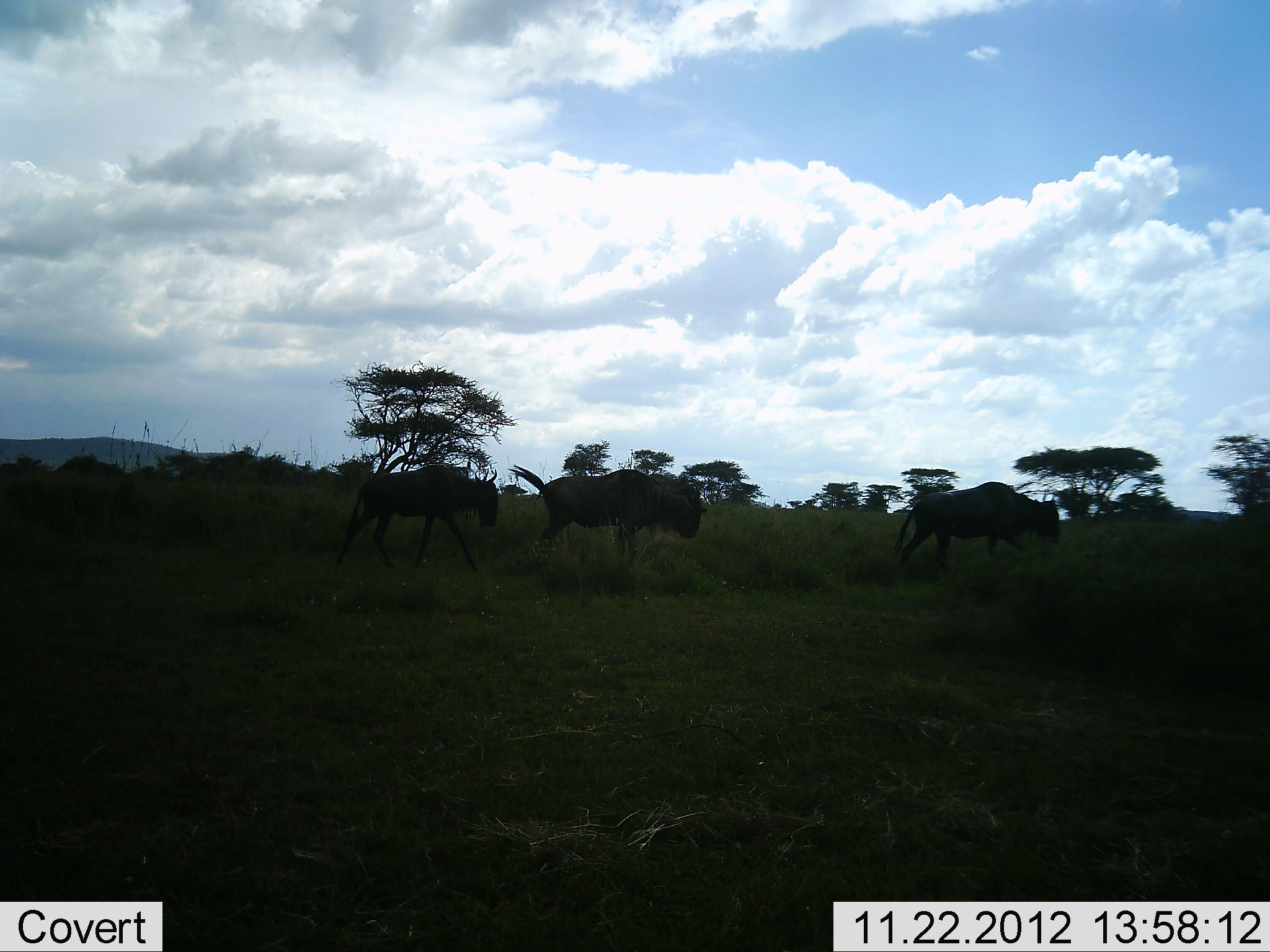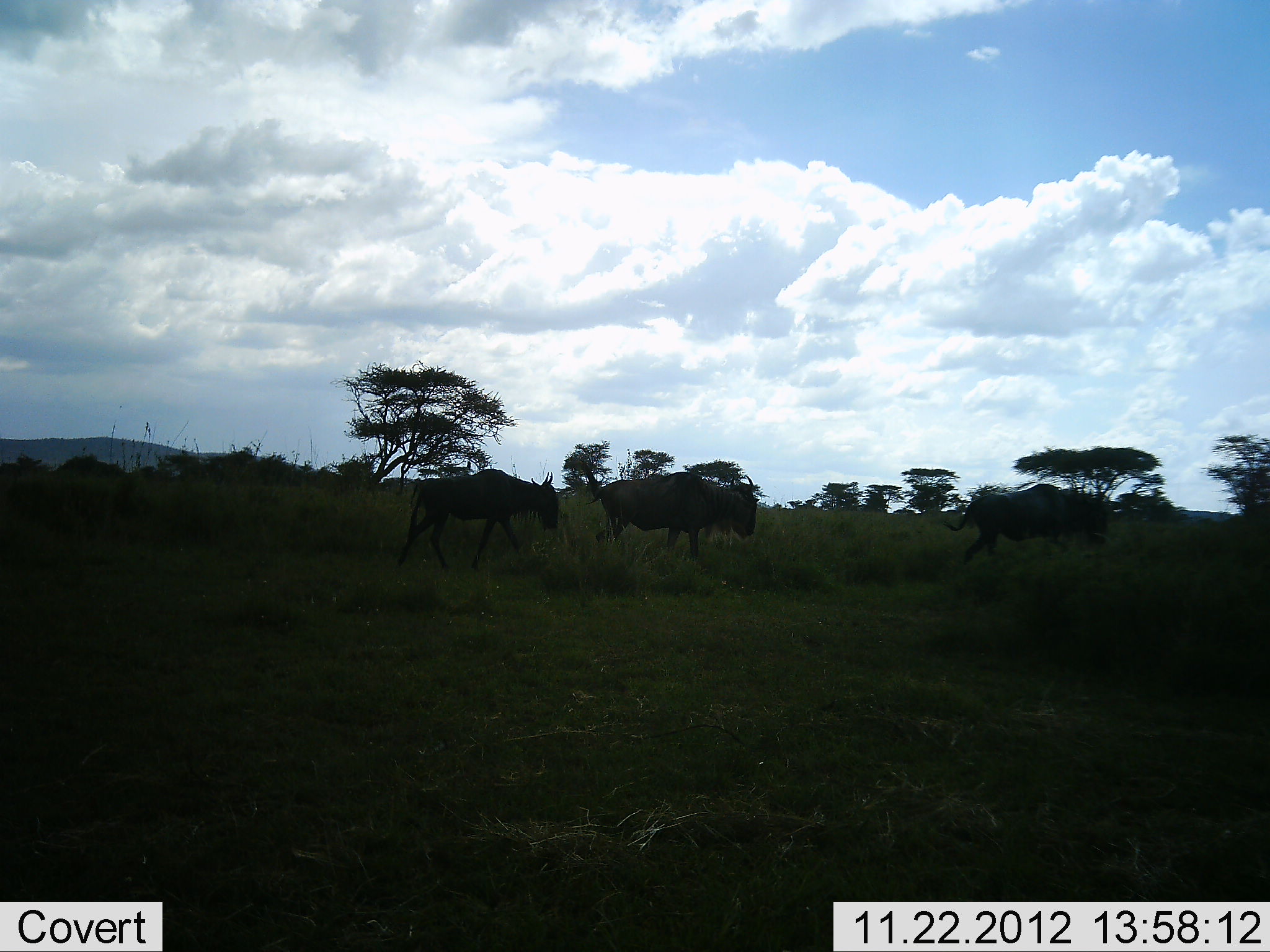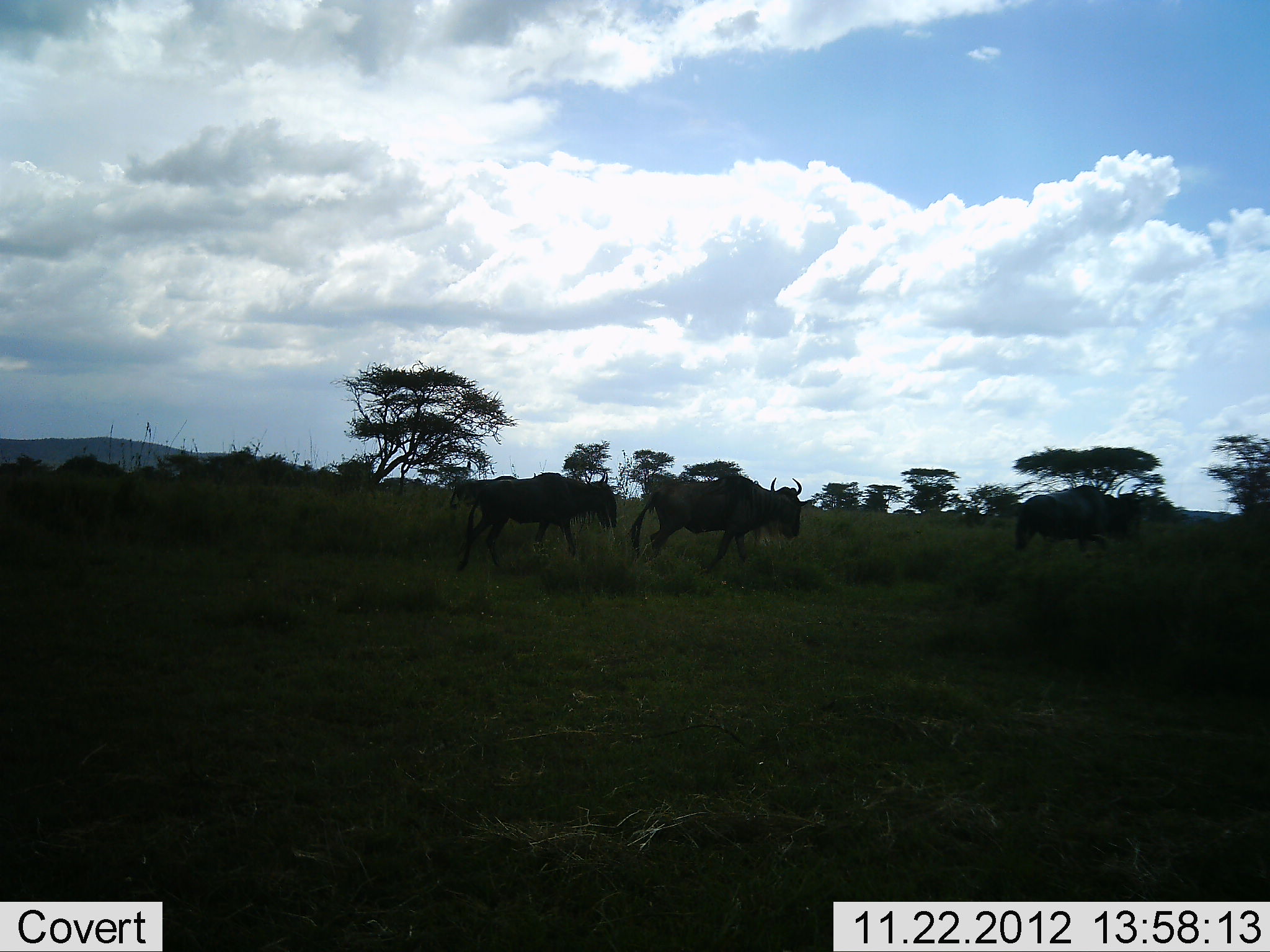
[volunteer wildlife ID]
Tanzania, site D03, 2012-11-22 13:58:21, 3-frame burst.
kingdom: Animalia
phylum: Chordata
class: Mammalia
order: Artiodactyla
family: Bovidae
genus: Connochaetes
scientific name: Connochaetes taurinus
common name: blue wildebeest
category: wildebeest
Wildebeest (blue wildebeest) (Connochaetes taurinus), count 3. Behavior (volunteer vote fractions): standing 0%, resting 0%, moving 100%, interacting 0%. Young present (vote fraction): 0%. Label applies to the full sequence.